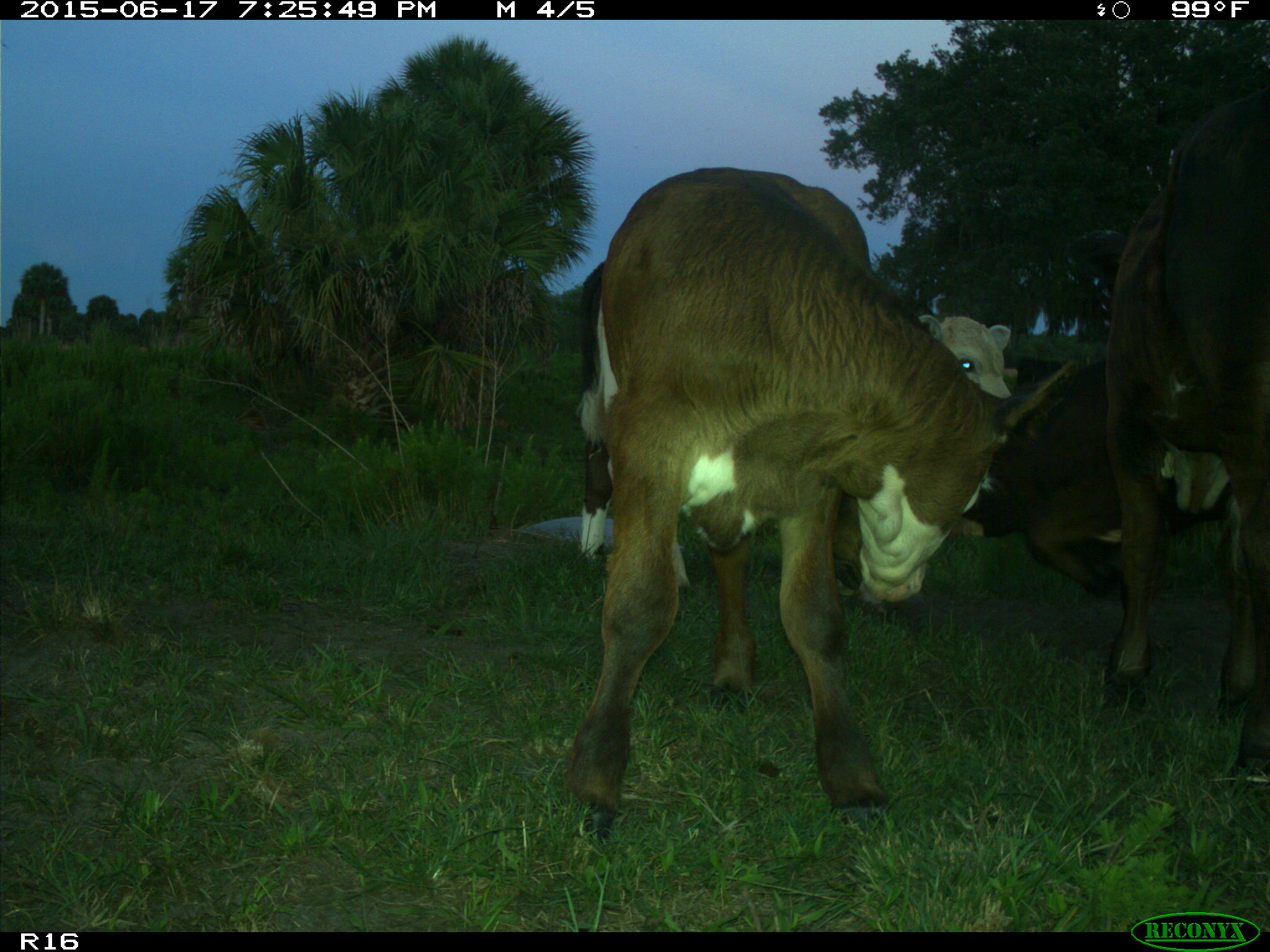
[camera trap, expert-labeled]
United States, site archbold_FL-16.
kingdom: Animalia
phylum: Chordata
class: Mammalia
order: Artiodactyla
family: Bovidae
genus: Bos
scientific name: Bos taurus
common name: domestic cow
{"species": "Bos taurus (domestic cow)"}